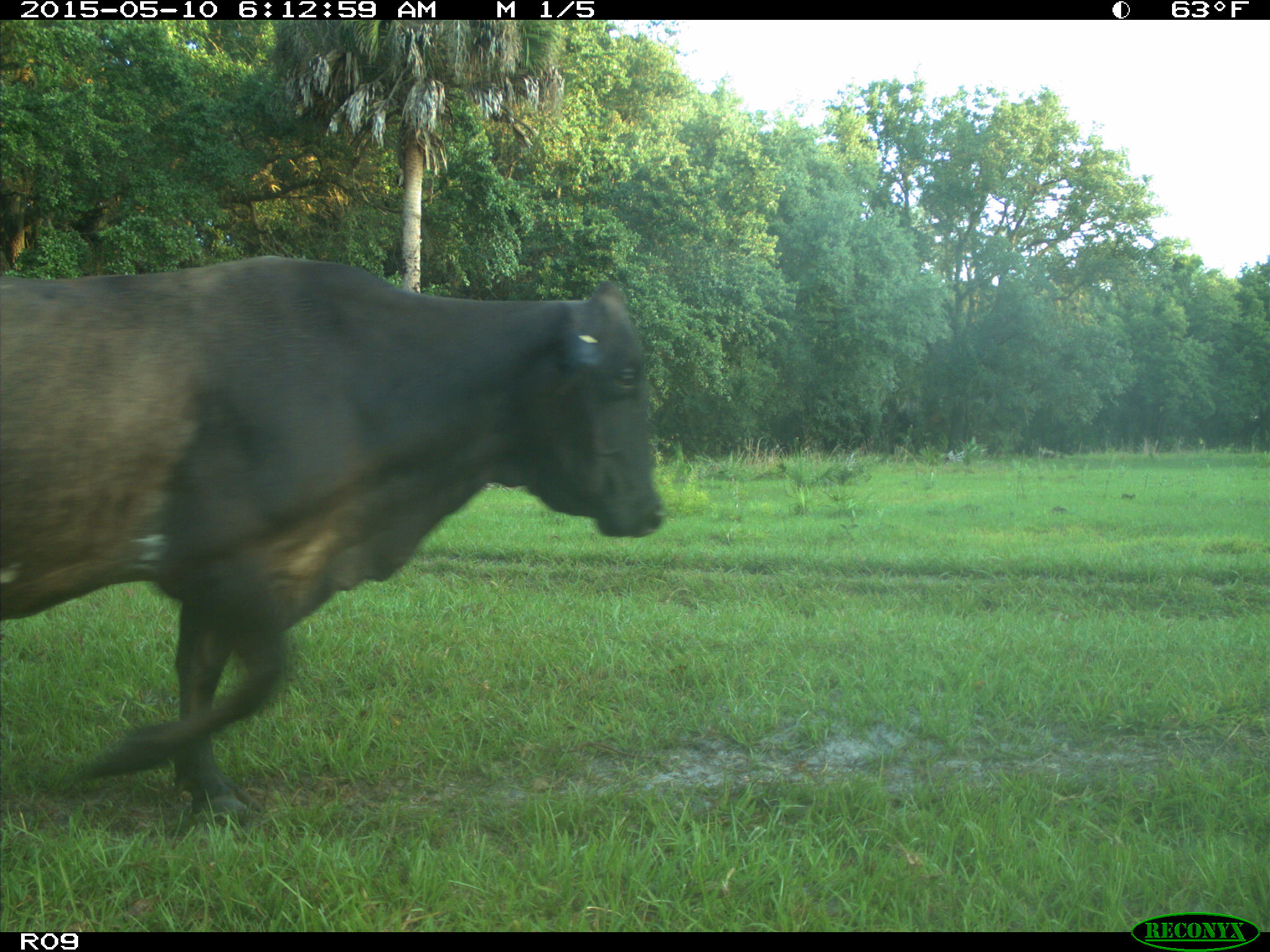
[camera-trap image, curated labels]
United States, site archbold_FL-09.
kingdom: Animalia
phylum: Chordata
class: Mammalia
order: Artiodactyla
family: Bovidae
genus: Bos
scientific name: Bos taurus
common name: domestic cow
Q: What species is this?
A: Bos taurus (domestic cow).